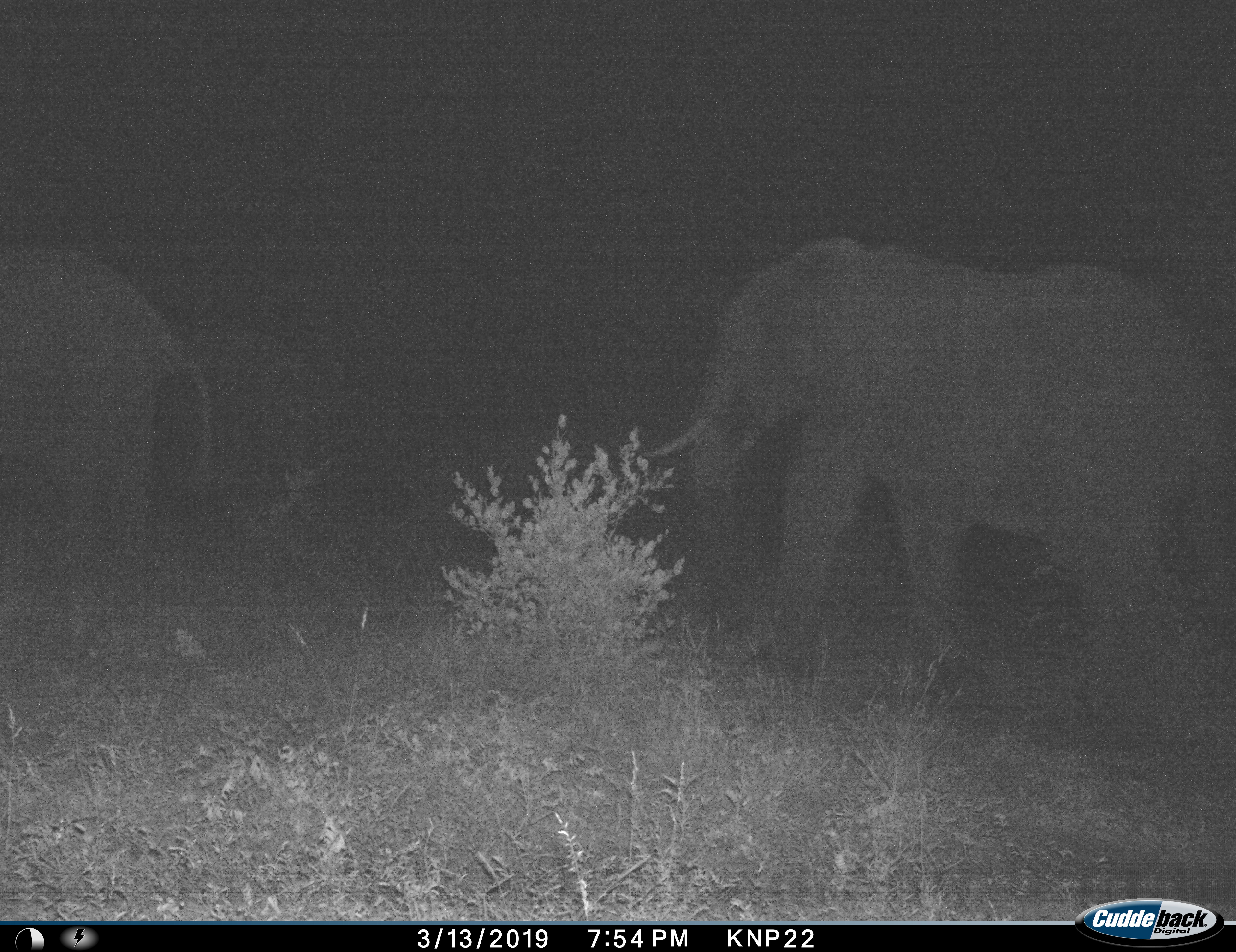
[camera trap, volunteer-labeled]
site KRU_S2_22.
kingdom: Animalia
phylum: Chordata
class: Mammalia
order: Proboscidea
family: Elephantidae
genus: Loxodonta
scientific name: Loxodonta africana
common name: african bush elephant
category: elephant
Elephant (african bush elephant) (Loxodonta africana), count 2. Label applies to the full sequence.